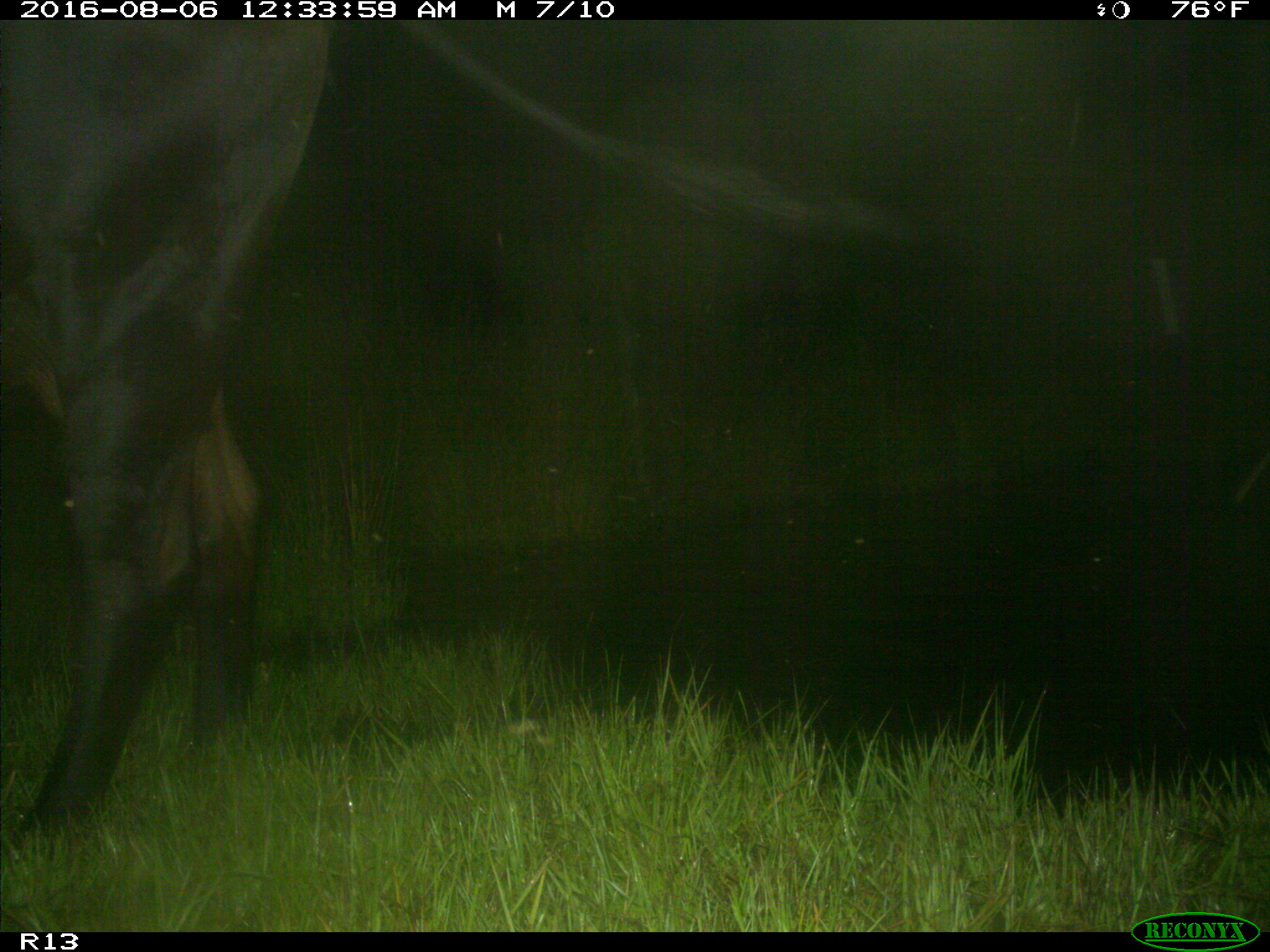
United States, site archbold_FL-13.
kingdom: Animalia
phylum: Chordata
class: Mammalia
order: Artiodactyla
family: Bovidae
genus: Bos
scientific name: Bos taurus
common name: domestic cow